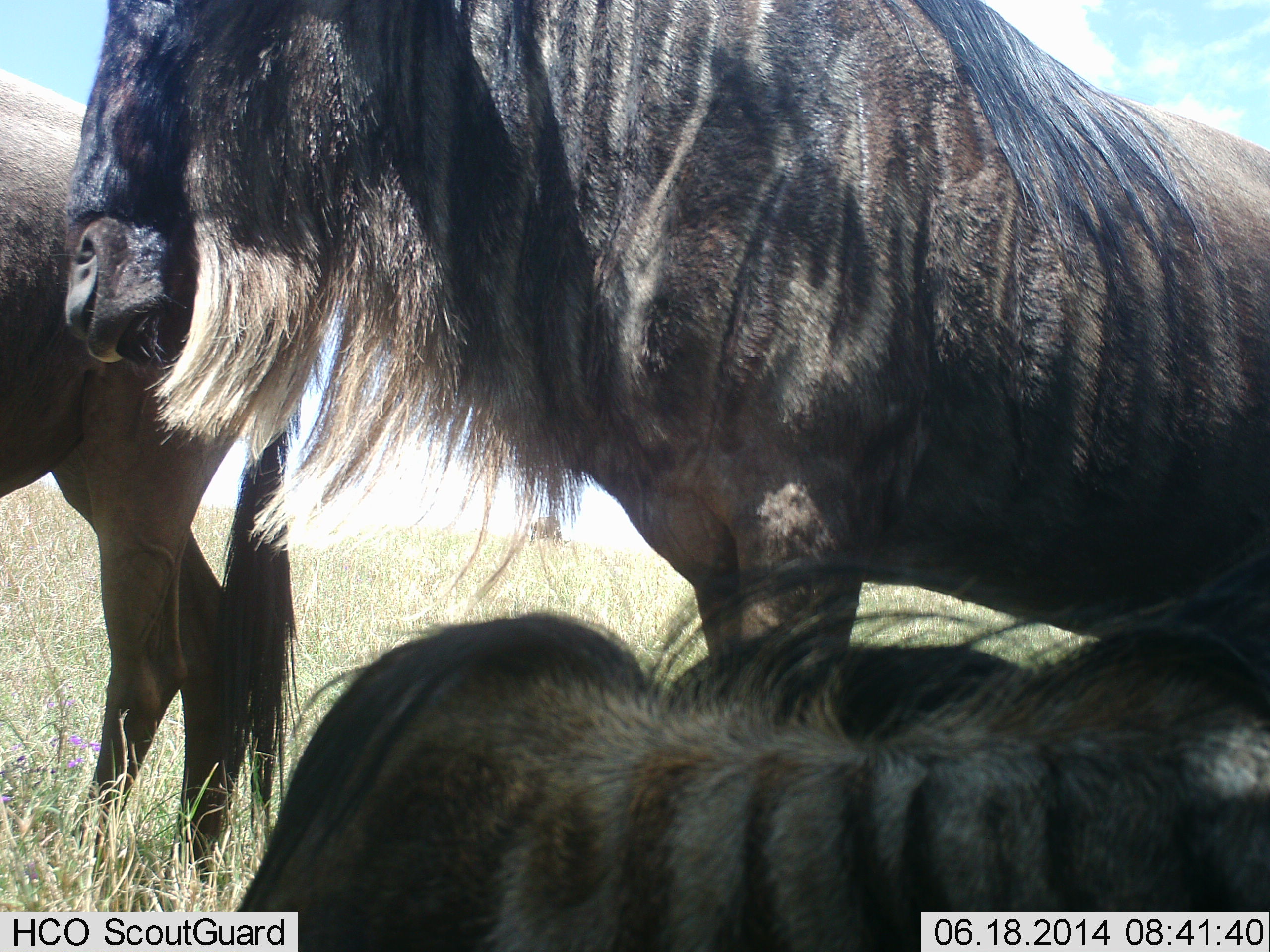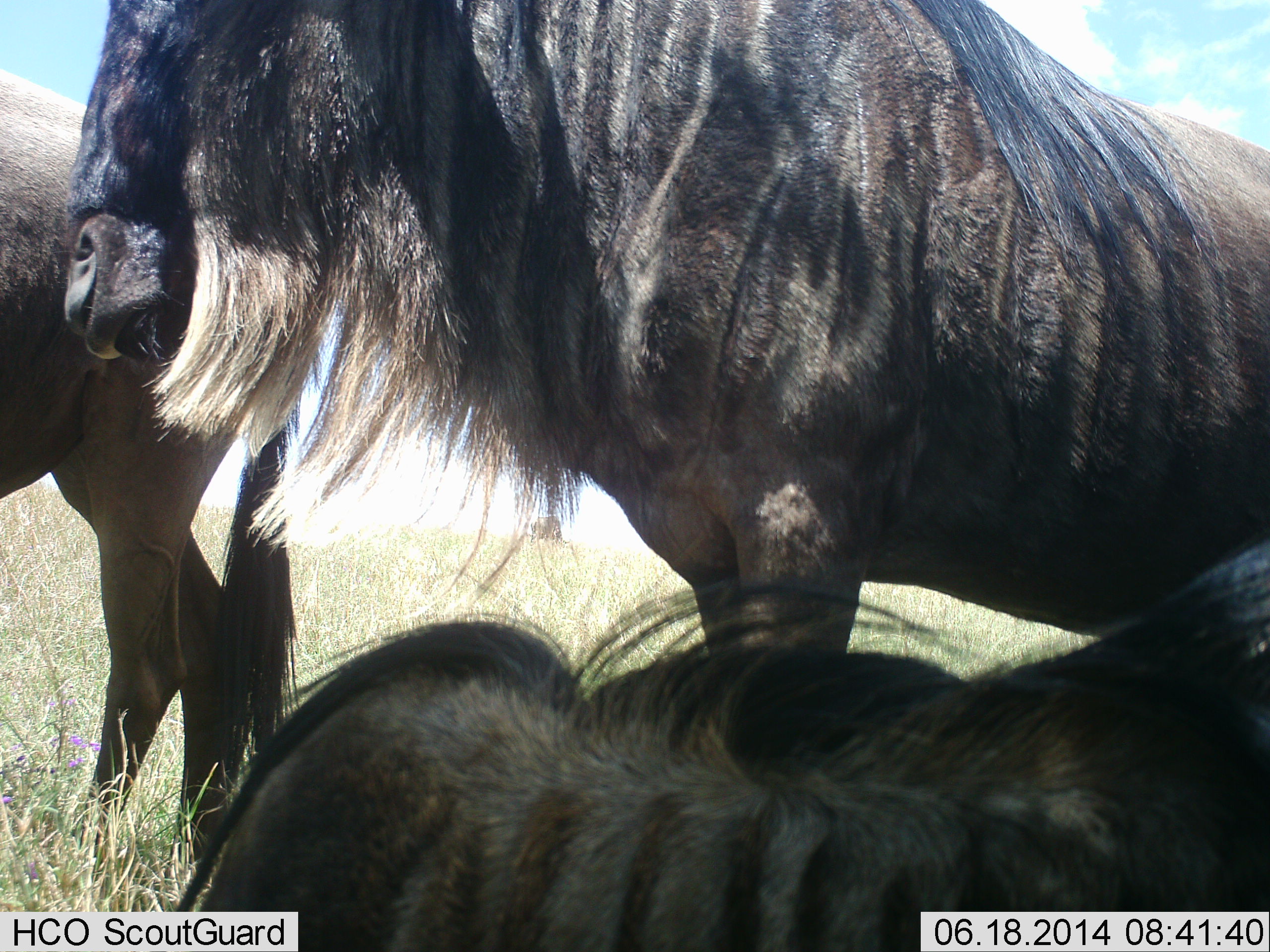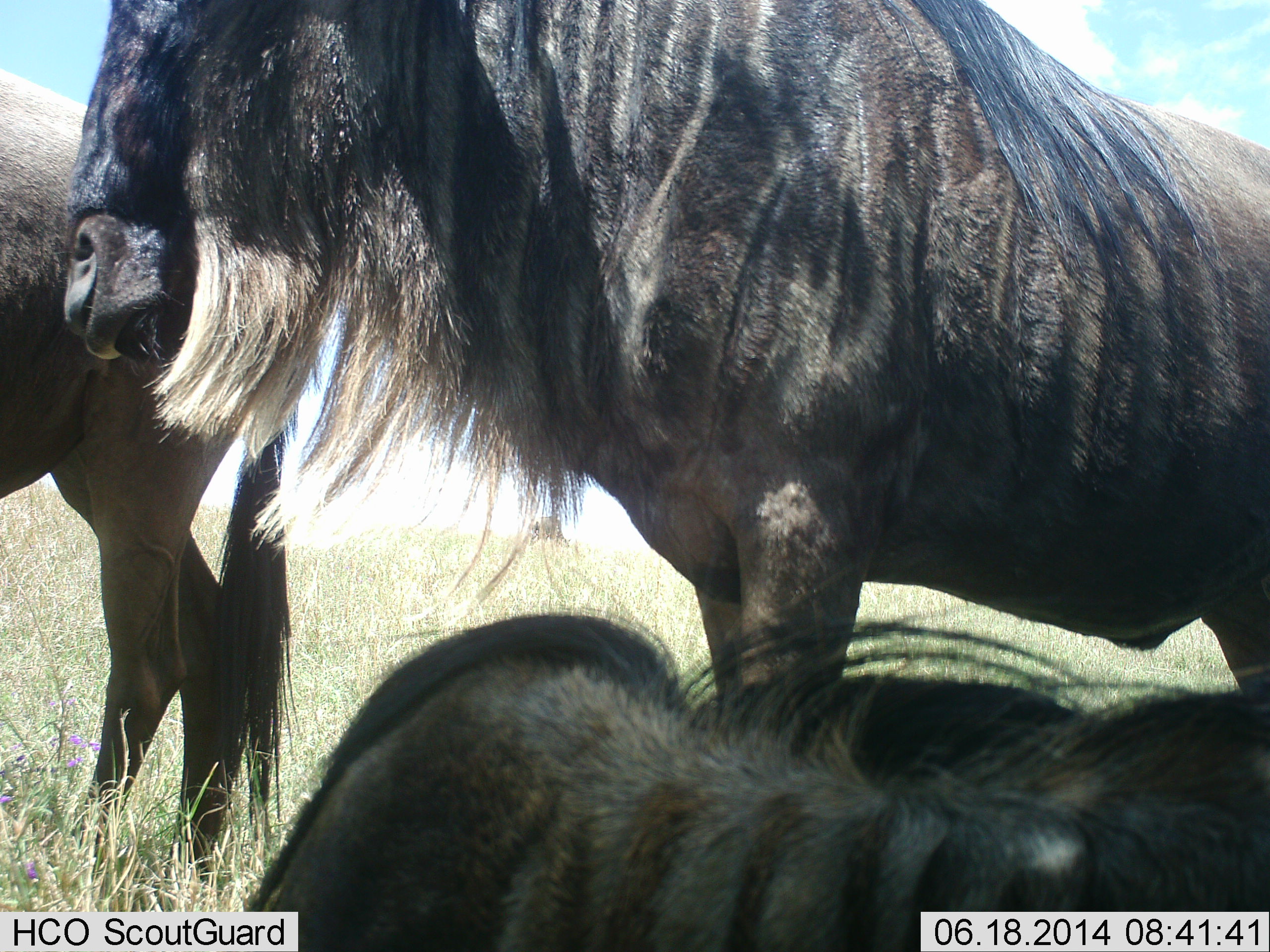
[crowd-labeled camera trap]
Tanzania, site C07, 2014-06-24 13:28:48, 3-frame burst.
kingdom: Animalia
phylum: Chordata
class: Mammalia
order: Artiodactyla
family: Bovidae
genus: Connochaetes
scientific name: Connochaetes taurinus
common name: blue wildebeest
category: wildebeest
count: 3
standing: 100%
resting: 80%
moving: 0%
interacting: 10%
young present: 10%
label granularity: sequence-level